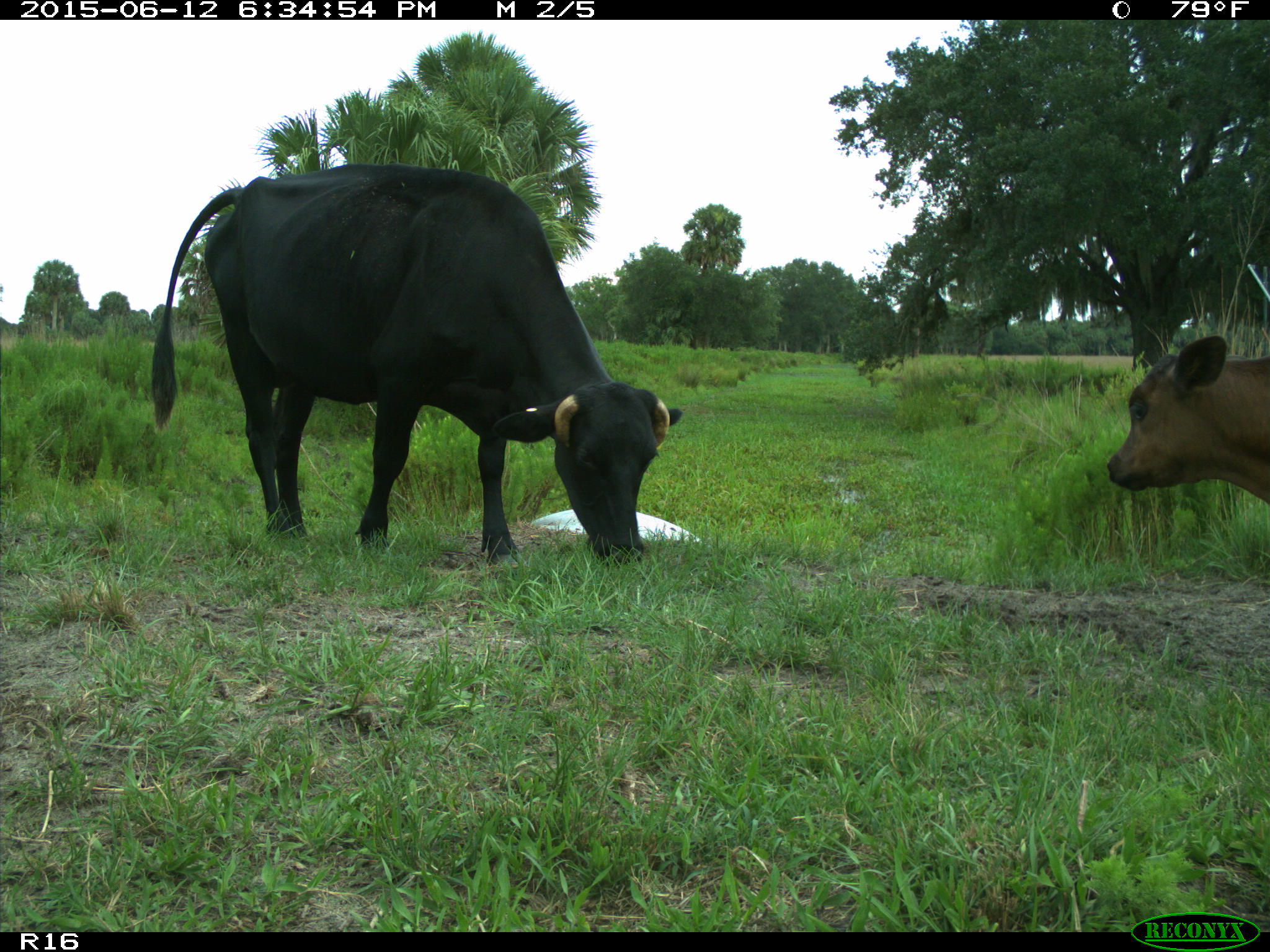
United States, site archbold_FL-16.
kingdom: Animalia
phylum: Chordata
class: Mammalia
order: Artiodactyla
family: Bovidae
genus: Bos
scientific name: Bos taurus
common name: domestic cow